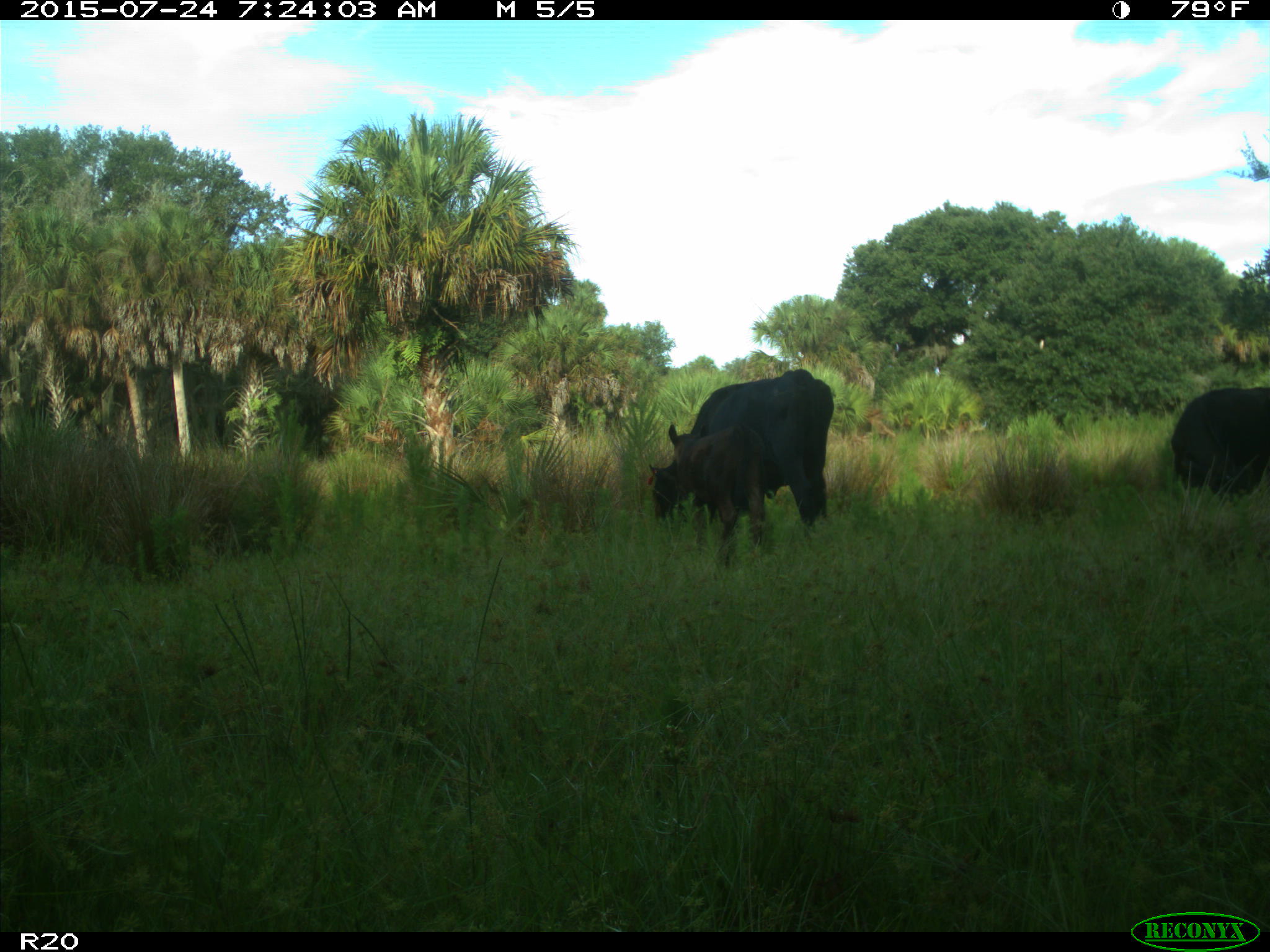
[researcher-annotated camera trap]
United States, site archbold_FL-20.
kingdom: Animalia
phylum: Chordata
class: Mammalia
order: Artiodactyla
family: Bovidae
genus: Bos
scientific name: Bos taurus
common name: domestic cow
Bos taurus (domestic cow).